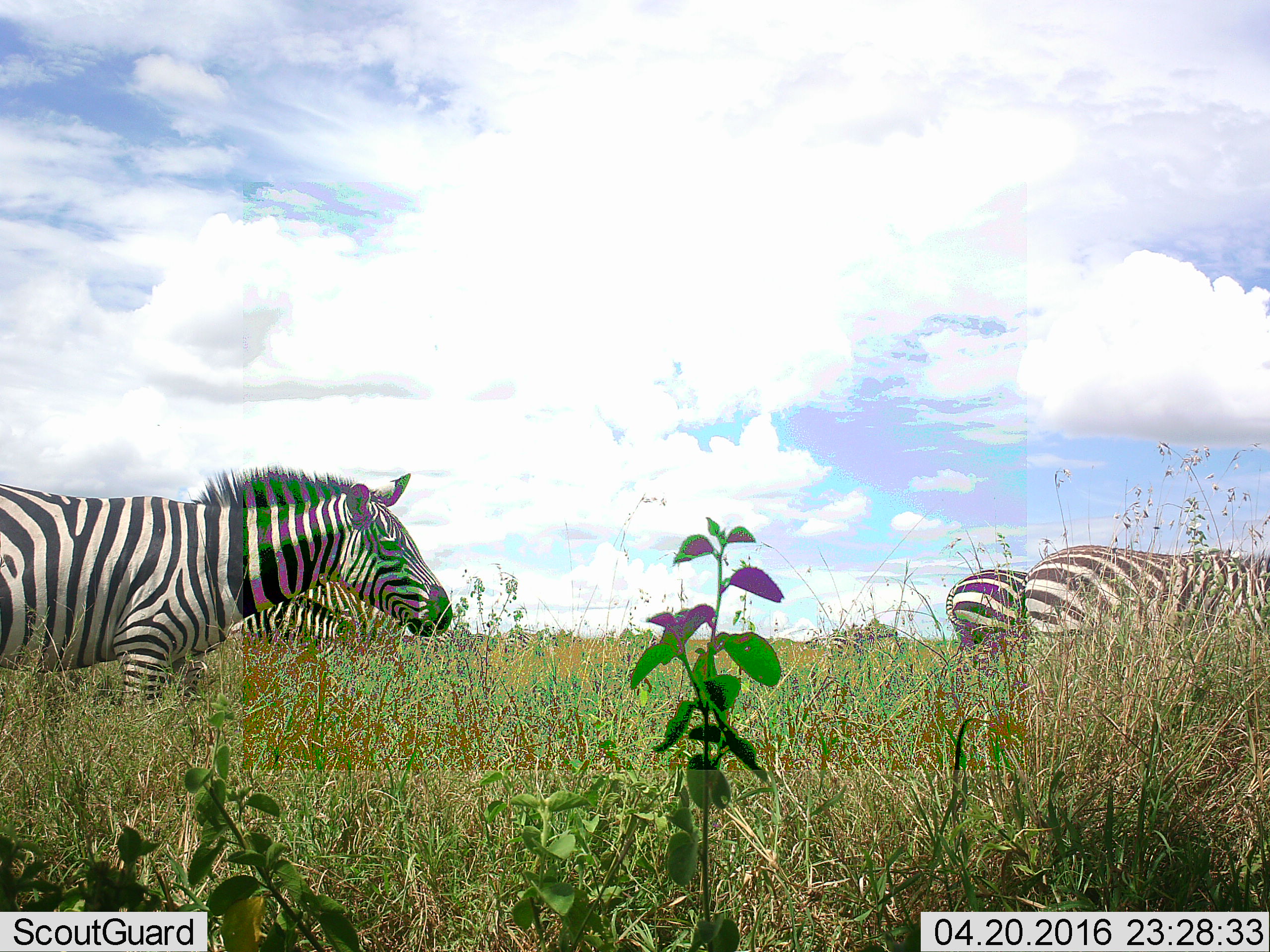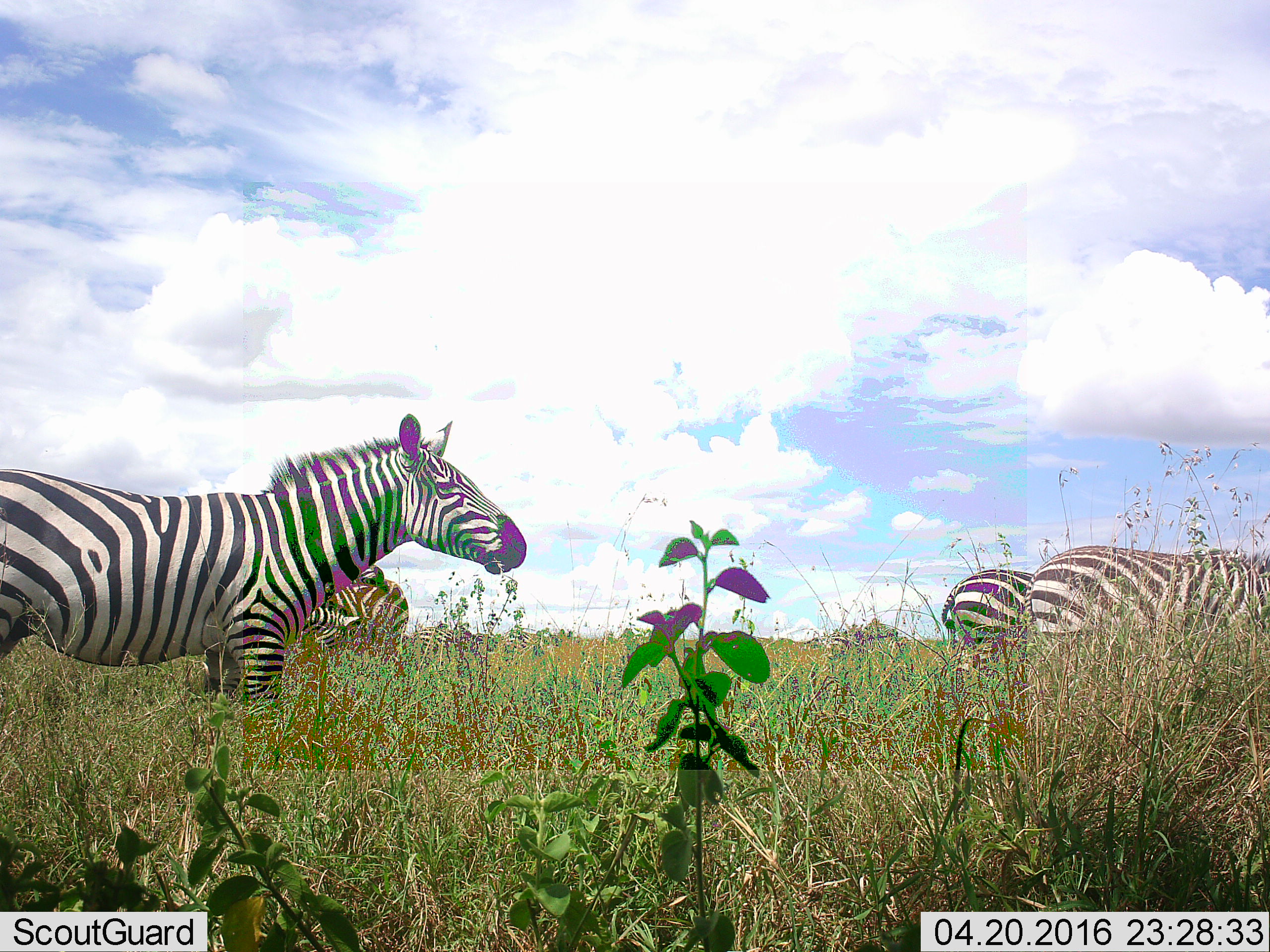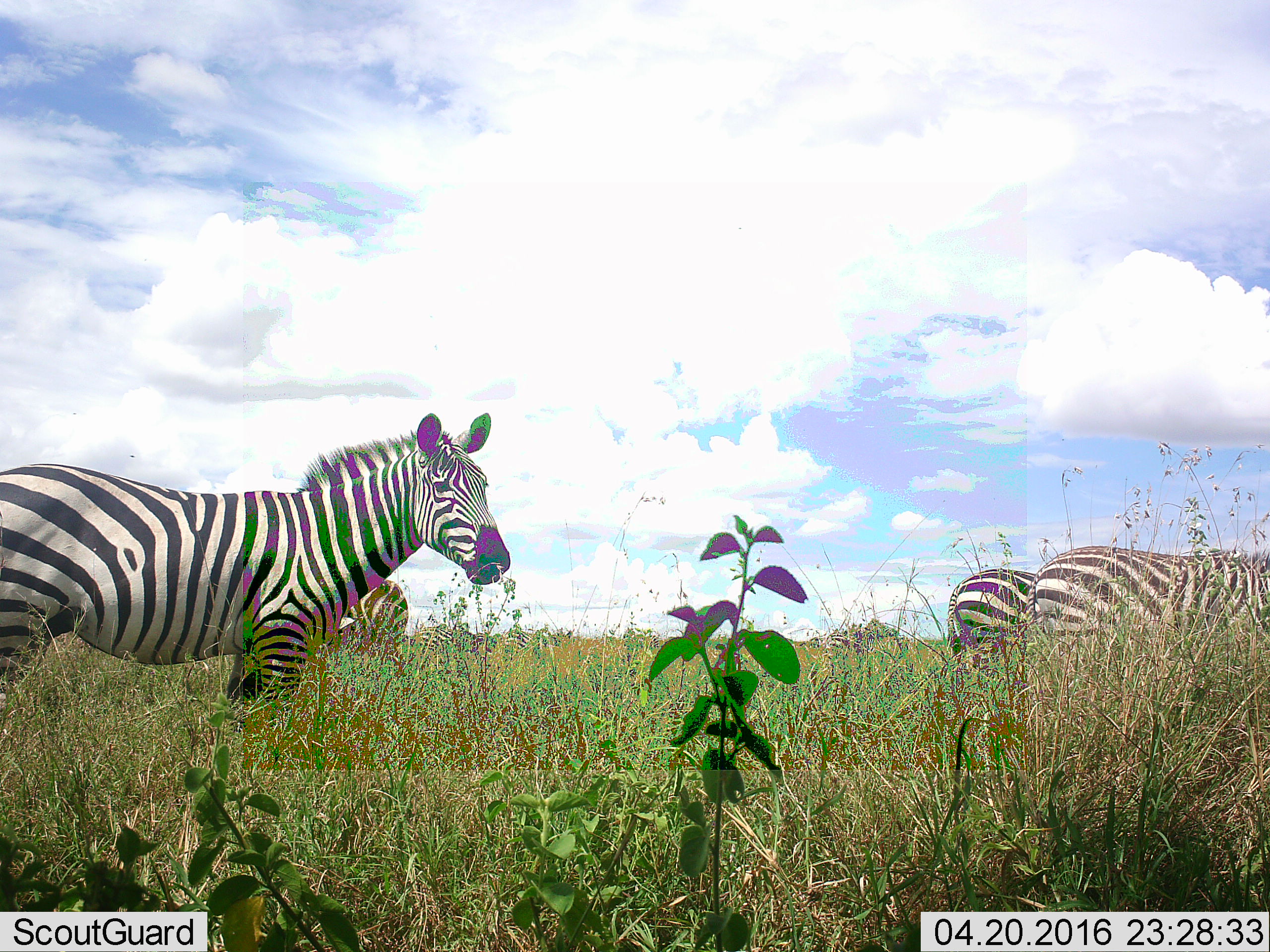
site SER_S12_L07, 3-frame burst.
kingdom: Animalia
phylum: Chordata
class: Mammalia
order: Perissodactyla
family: Equidae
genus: Equus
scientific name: Equus quagga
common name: plains zebra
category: zebraplains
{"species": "zebraplains (plains zebra) (Equus quagga)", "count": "4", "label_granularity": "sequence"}